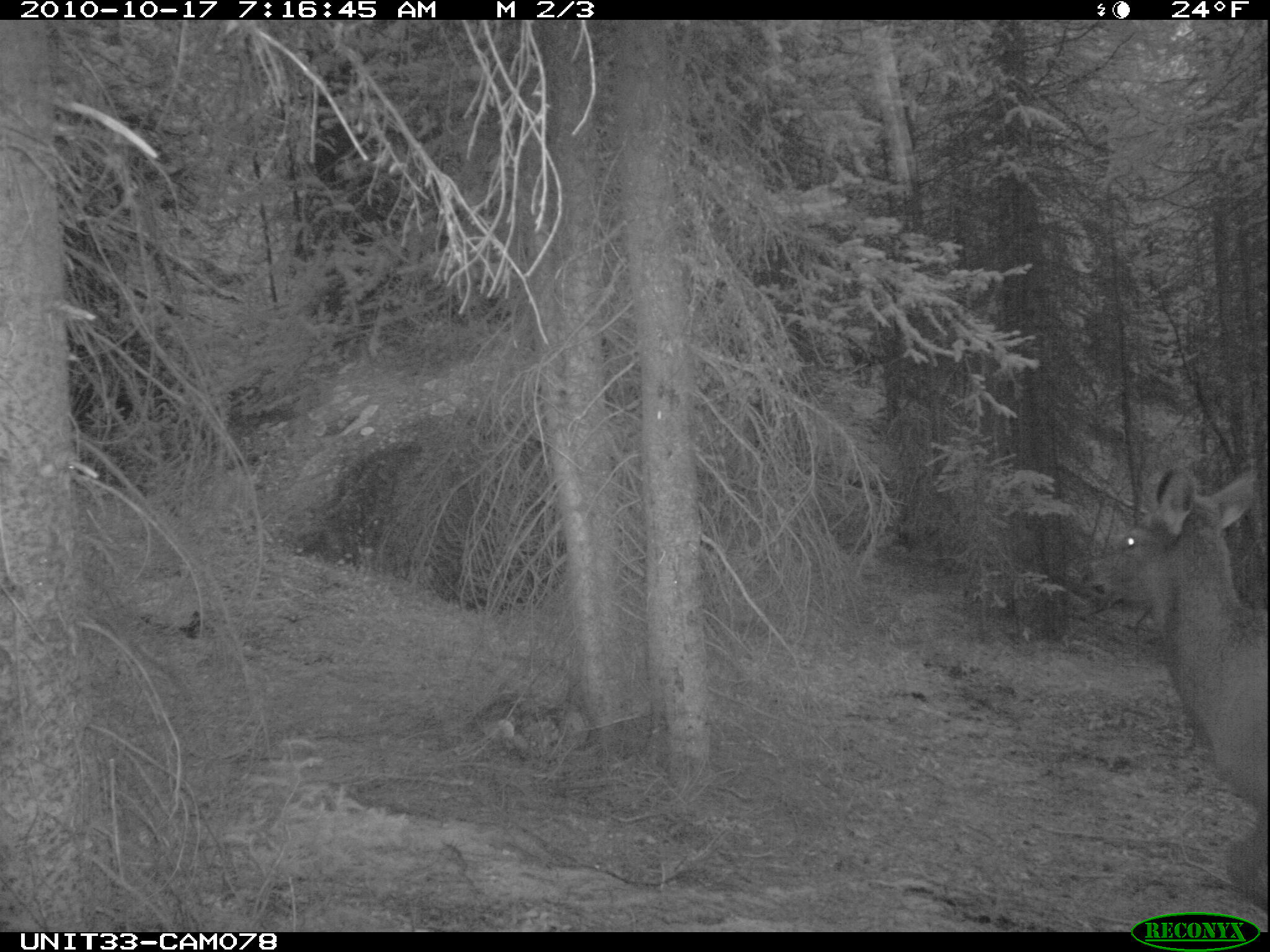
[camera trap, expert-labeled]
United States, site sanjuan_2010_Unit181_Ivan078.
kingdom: Animalia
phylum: Chordata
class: Mammalia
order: Artiodactyla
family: Cervidae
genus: Cervus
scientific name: Cervus elaphus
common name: red deer